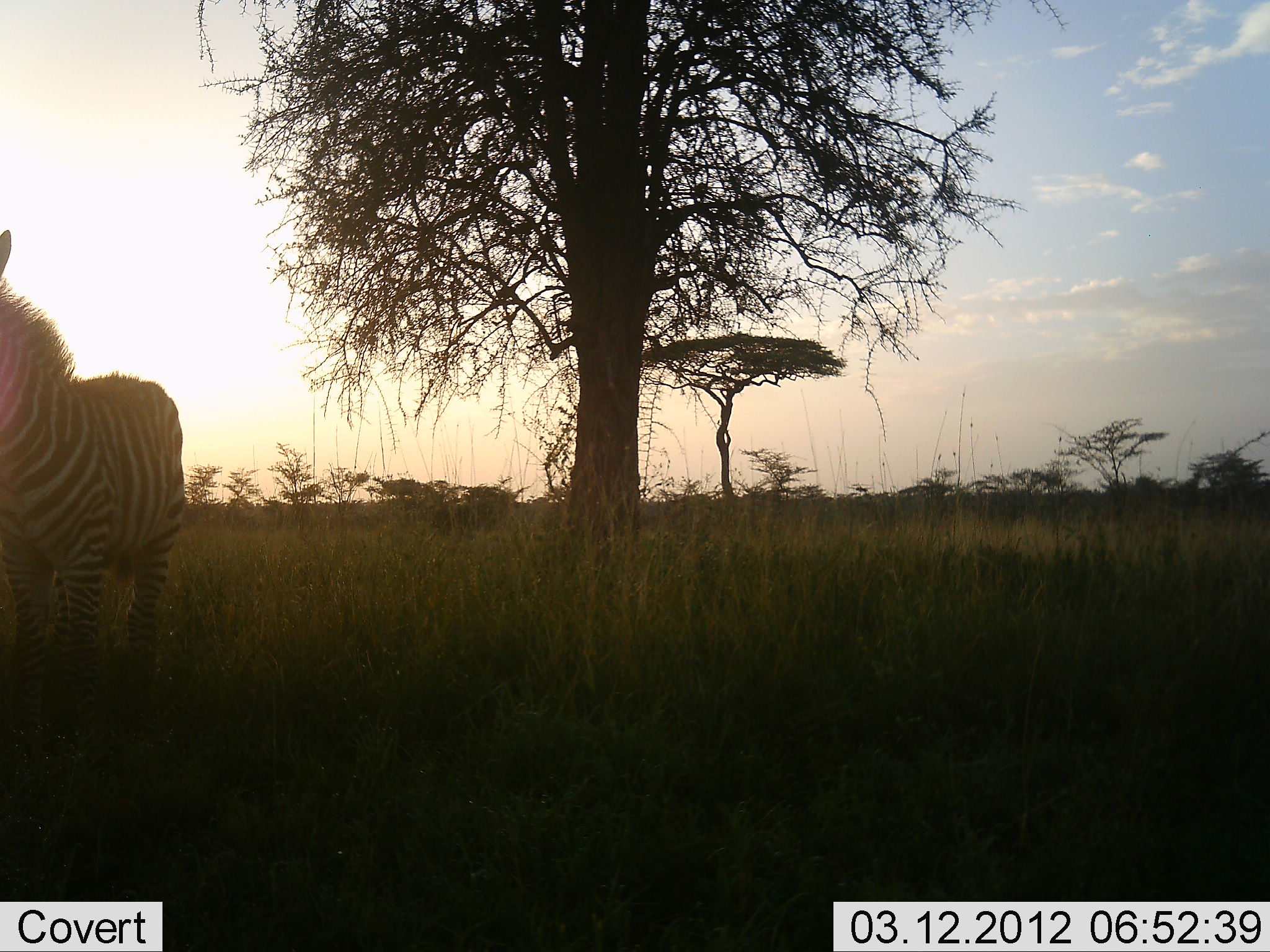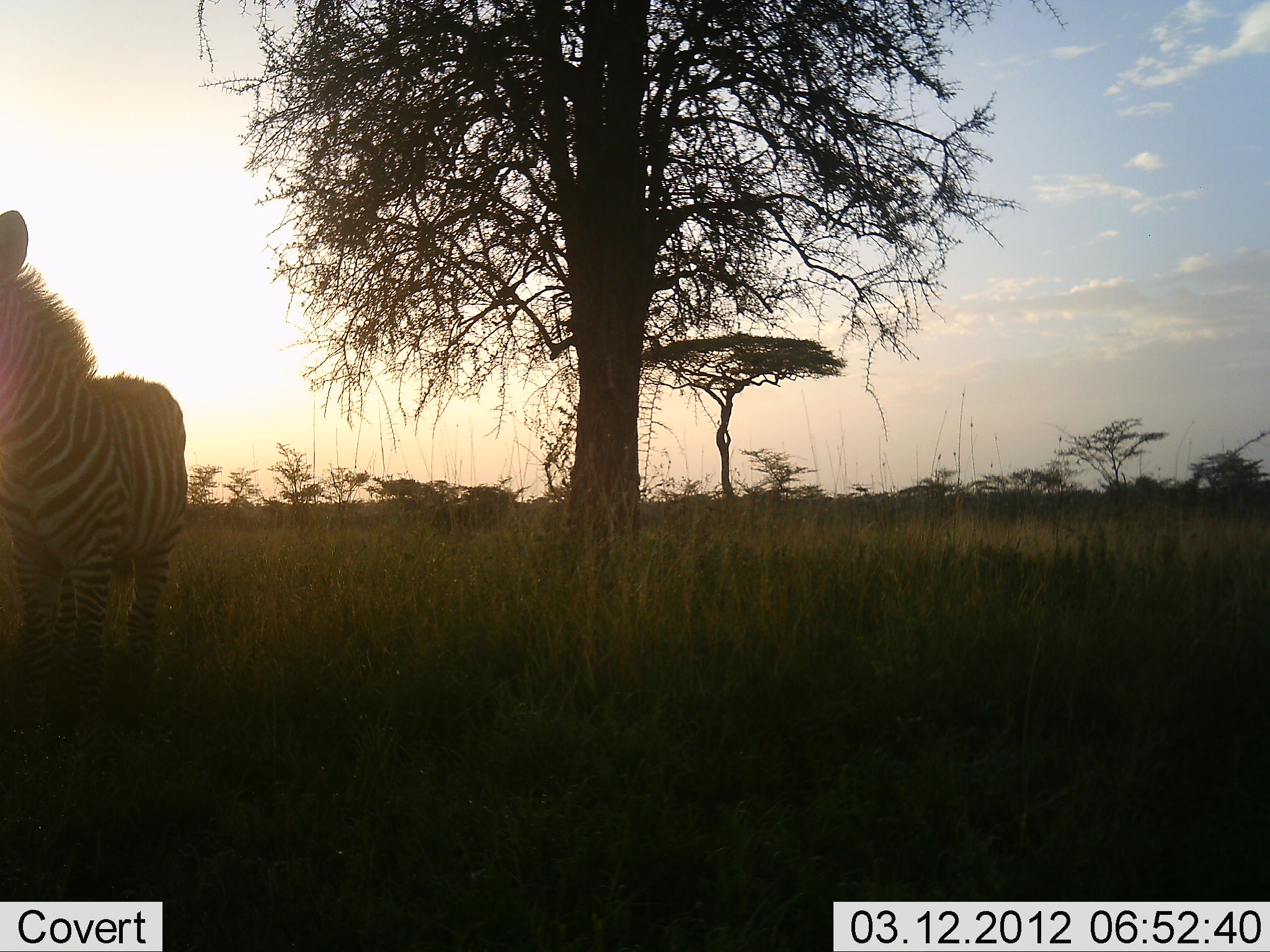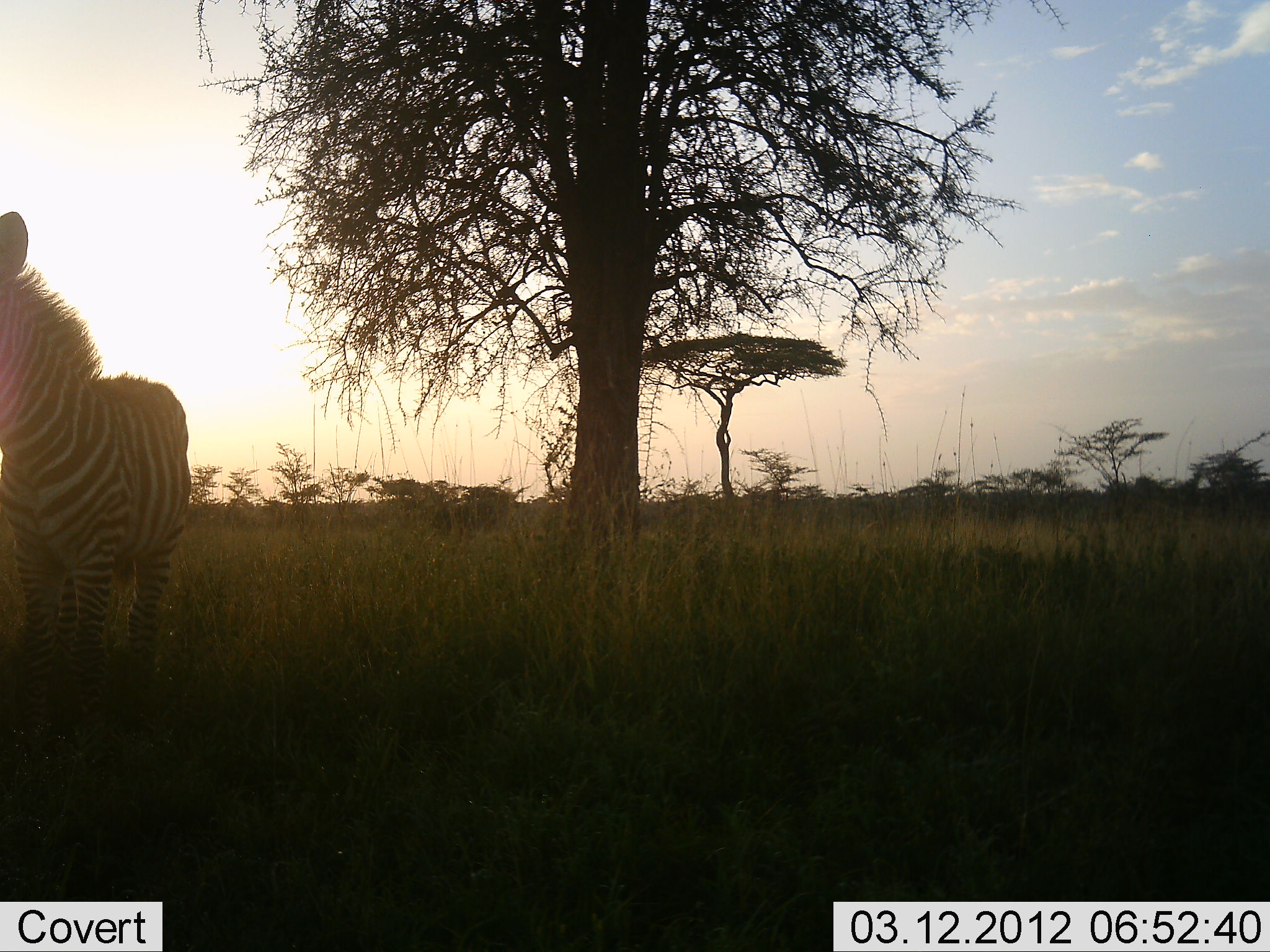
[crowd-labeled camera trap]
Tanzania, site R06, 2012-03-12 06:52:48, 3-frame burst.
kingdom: Animalia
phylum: Chordata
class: Mammalia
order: Perissodactyla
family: Equidae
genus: Equus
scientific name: Equus quagga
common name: plains zebra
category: zebra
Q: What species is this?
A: Zebra (plains zebra) (Equus quagga).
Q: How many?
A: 1.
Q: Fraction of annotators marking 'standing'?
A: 100%.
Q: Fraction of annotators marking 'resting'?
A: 0%.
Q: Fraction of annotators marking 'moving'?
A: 0%.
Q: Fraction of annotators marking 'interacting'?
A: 0%.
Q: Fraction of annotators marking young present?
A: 5%.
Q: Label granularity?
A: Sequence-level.